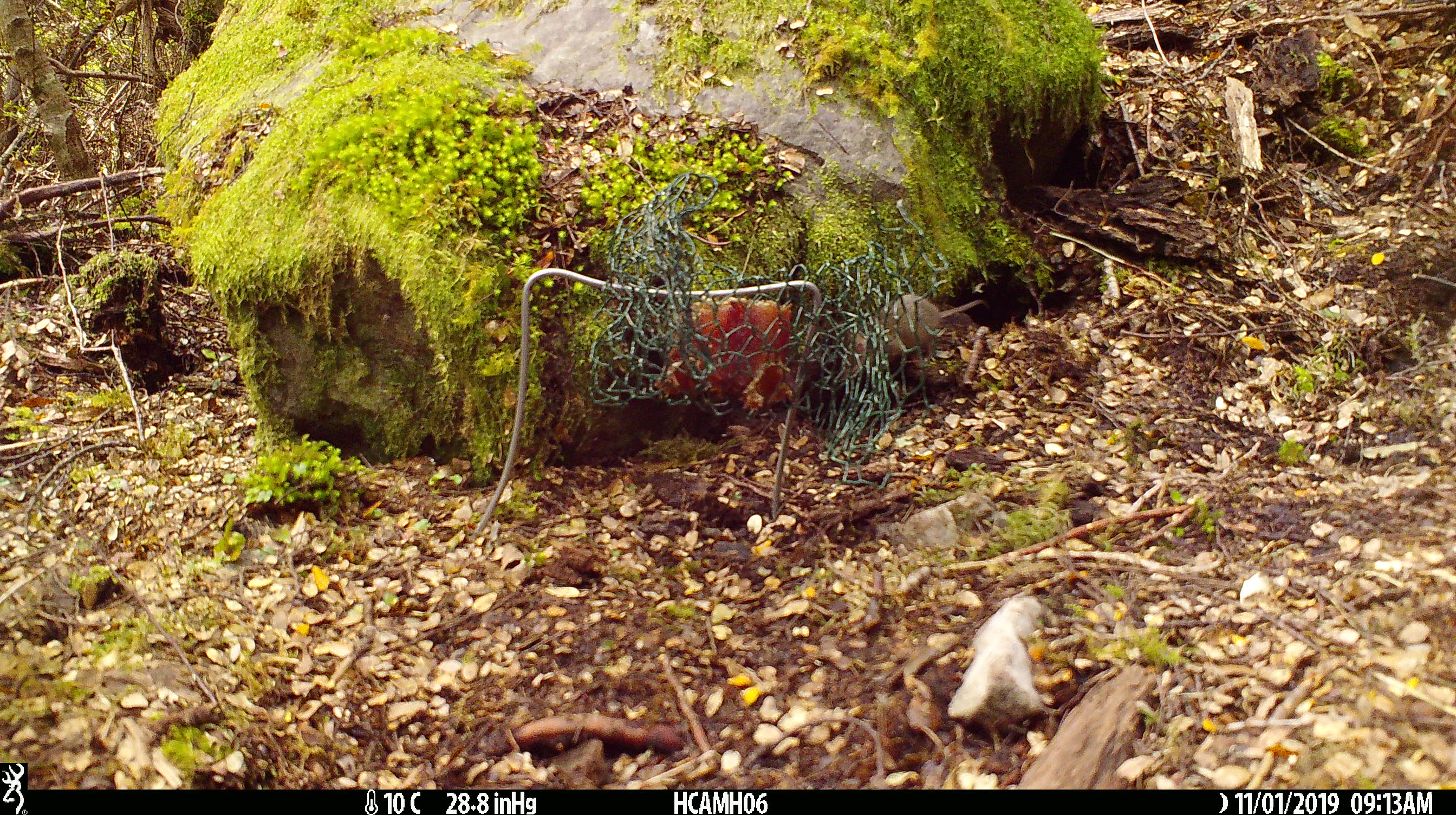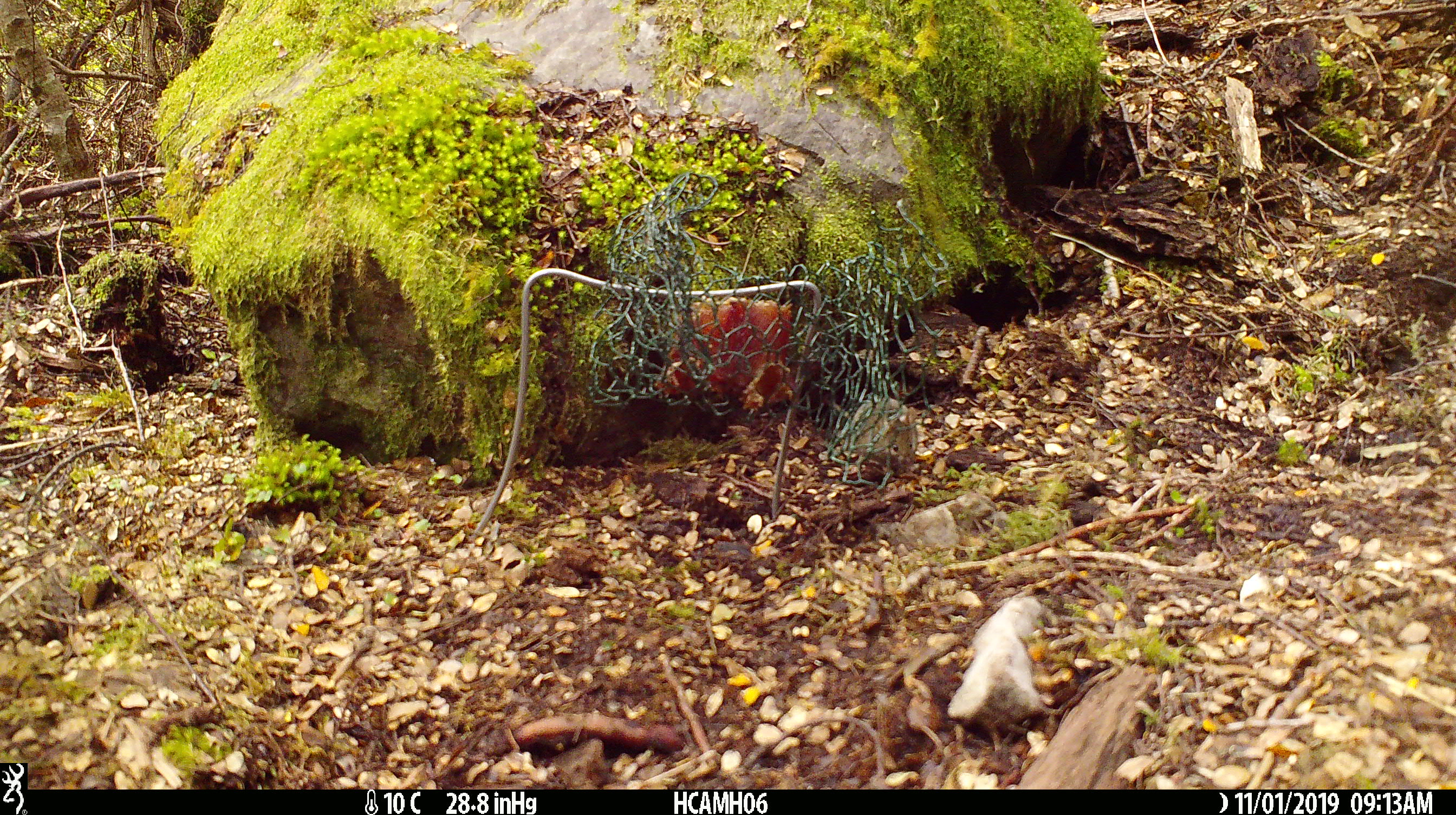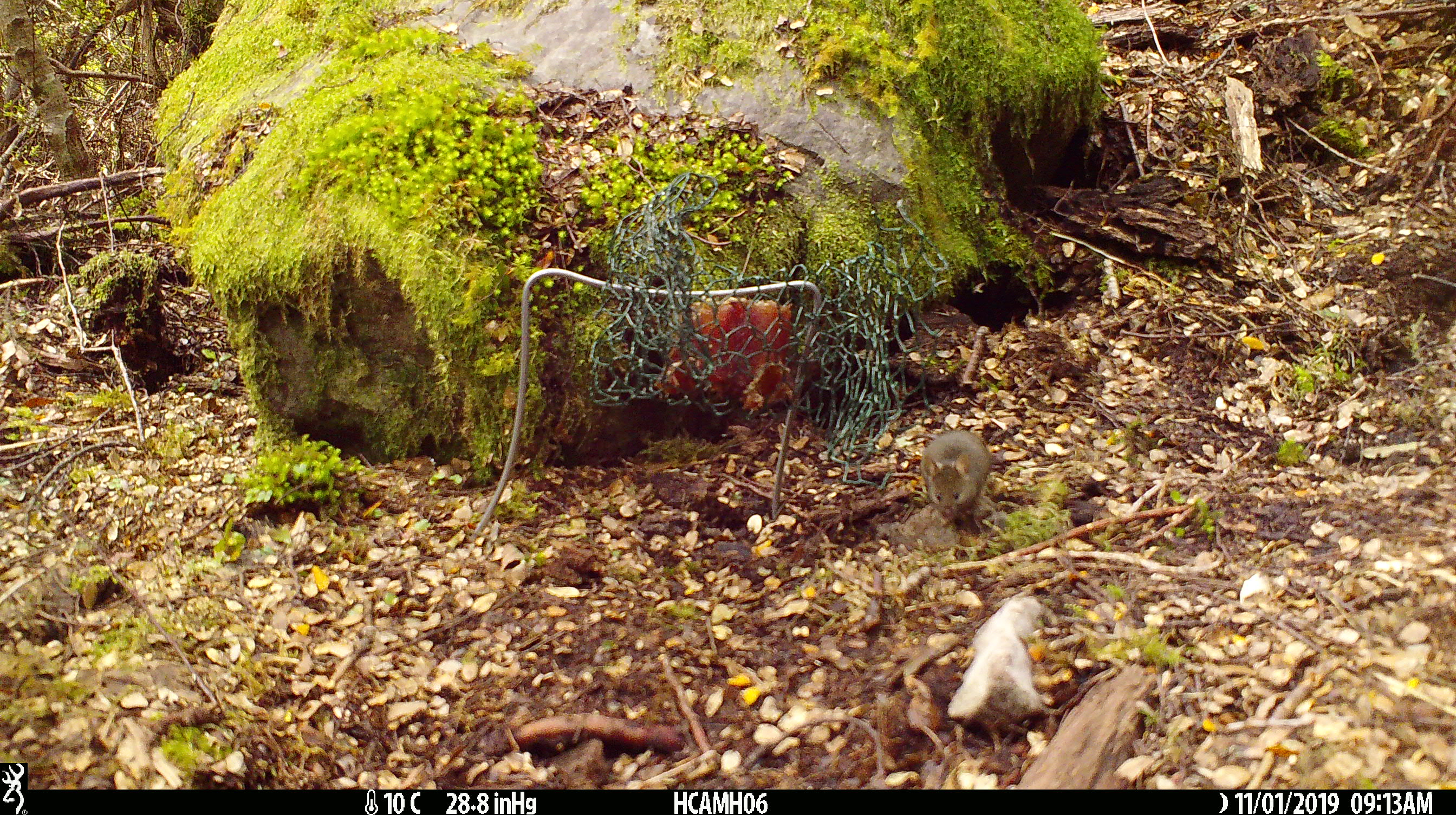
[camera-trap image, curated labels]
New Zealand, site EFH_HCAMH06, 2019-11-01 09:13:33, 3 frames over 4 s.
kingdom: Animalia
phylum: Chordata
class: Mammalia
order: Rodentia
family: Muridae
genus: Mus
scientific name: Mus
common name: mouse